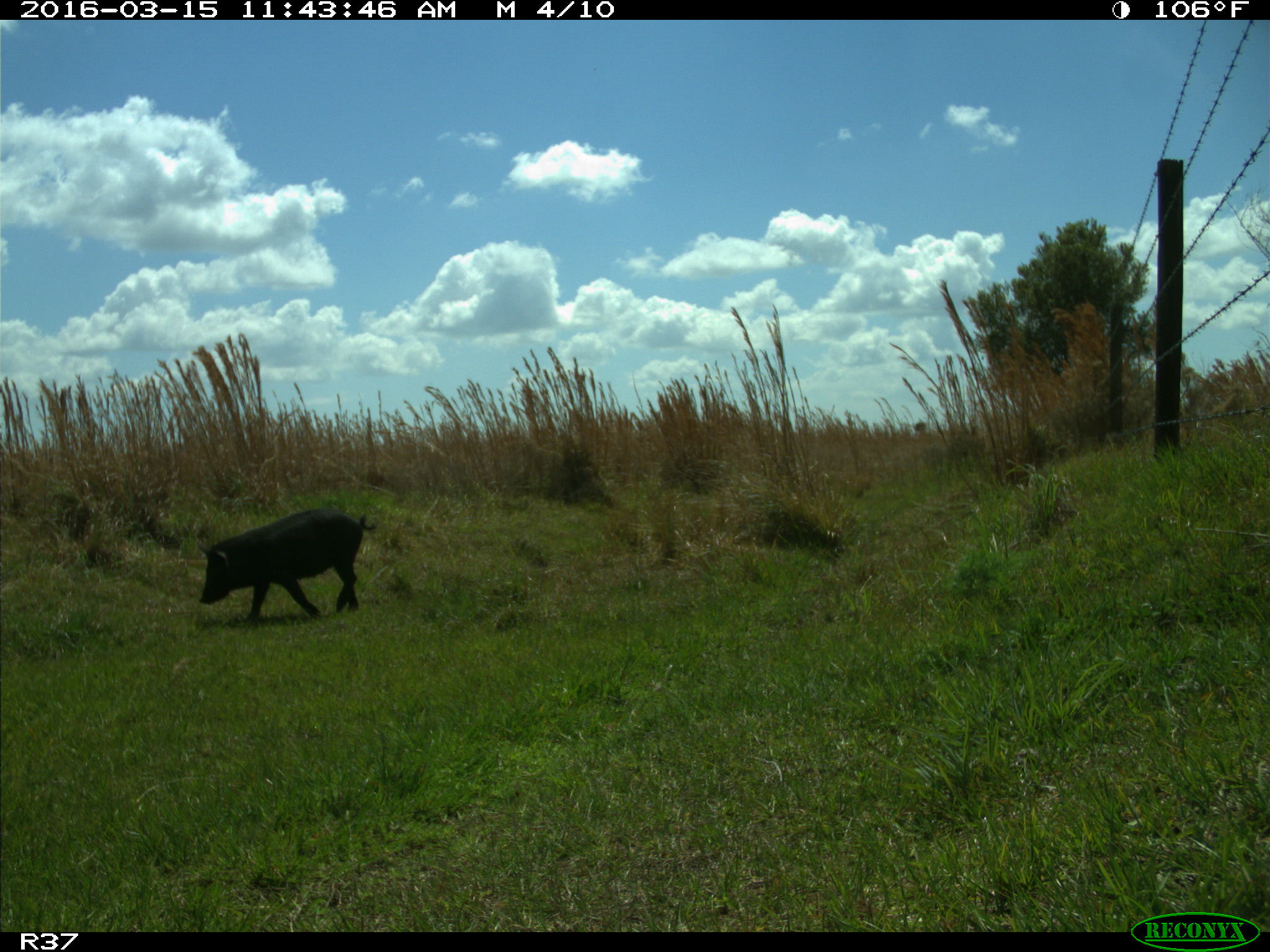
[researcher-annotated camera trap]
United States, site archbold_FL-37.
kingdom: Animalia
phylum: Chordata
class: Mammalia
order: Artiodactyla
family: Suidae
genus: Sus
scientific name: Sus scrofa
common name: wild boar